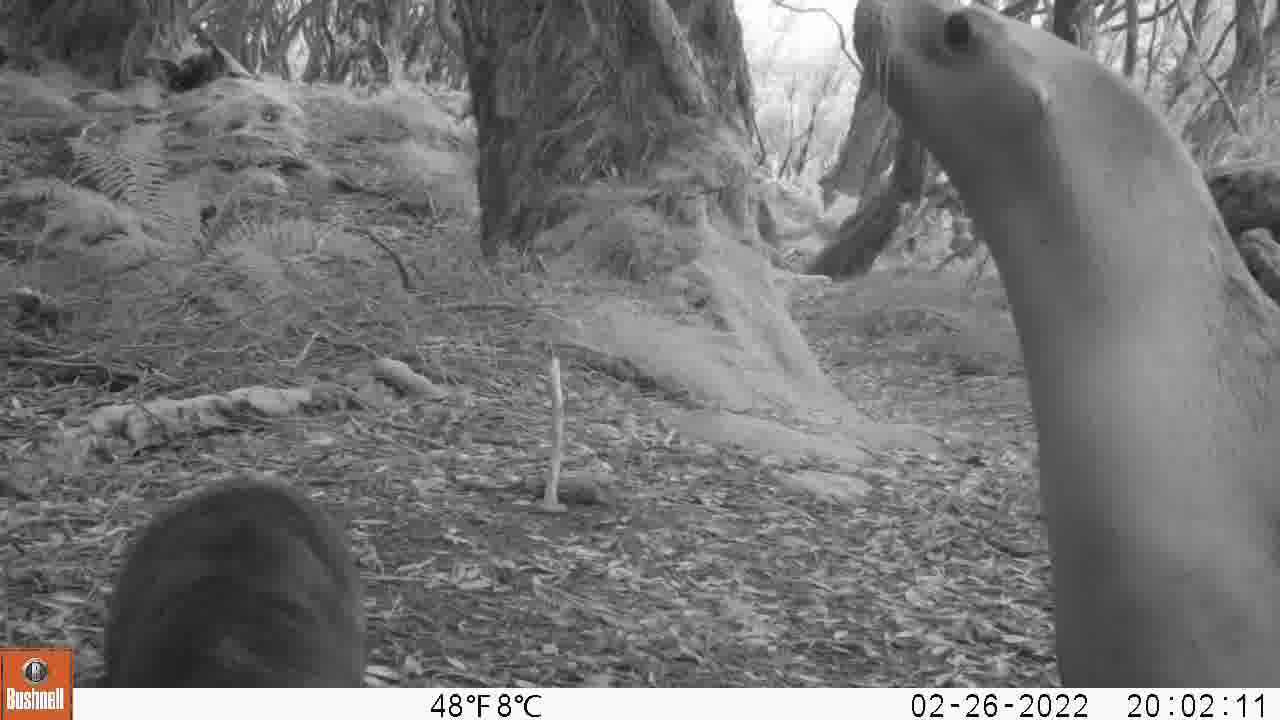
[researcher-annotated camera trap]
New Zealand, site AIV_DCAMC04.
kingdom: Animalia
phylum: Chordata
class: Mammalia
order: Carnivora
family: Otariidae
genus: Phocarctos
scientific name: Phocarctos hookeri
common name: new zealand sea lion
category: sealion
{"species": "sealion (new zealand sea lion) (Phocarctos hookeri)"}